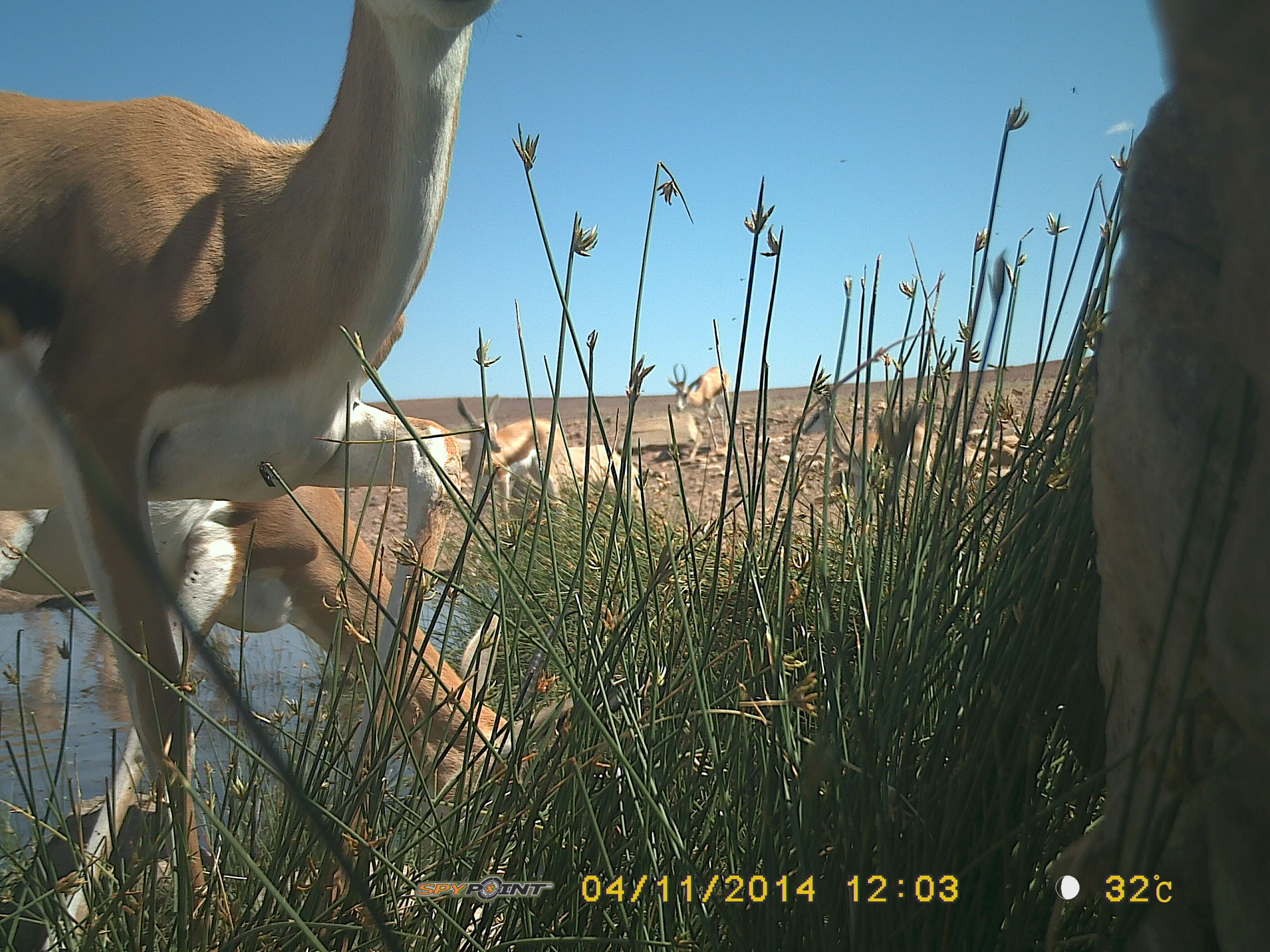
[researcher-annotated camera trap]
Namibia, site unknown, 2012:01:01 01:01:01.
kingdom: Animalia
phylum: Chordata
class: Mammalia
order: Artiodactyla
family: Bovidae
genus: Antidorcas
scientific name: Antidorcas marsupialis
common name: springbok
Antidorcas marsupialis (springbok).